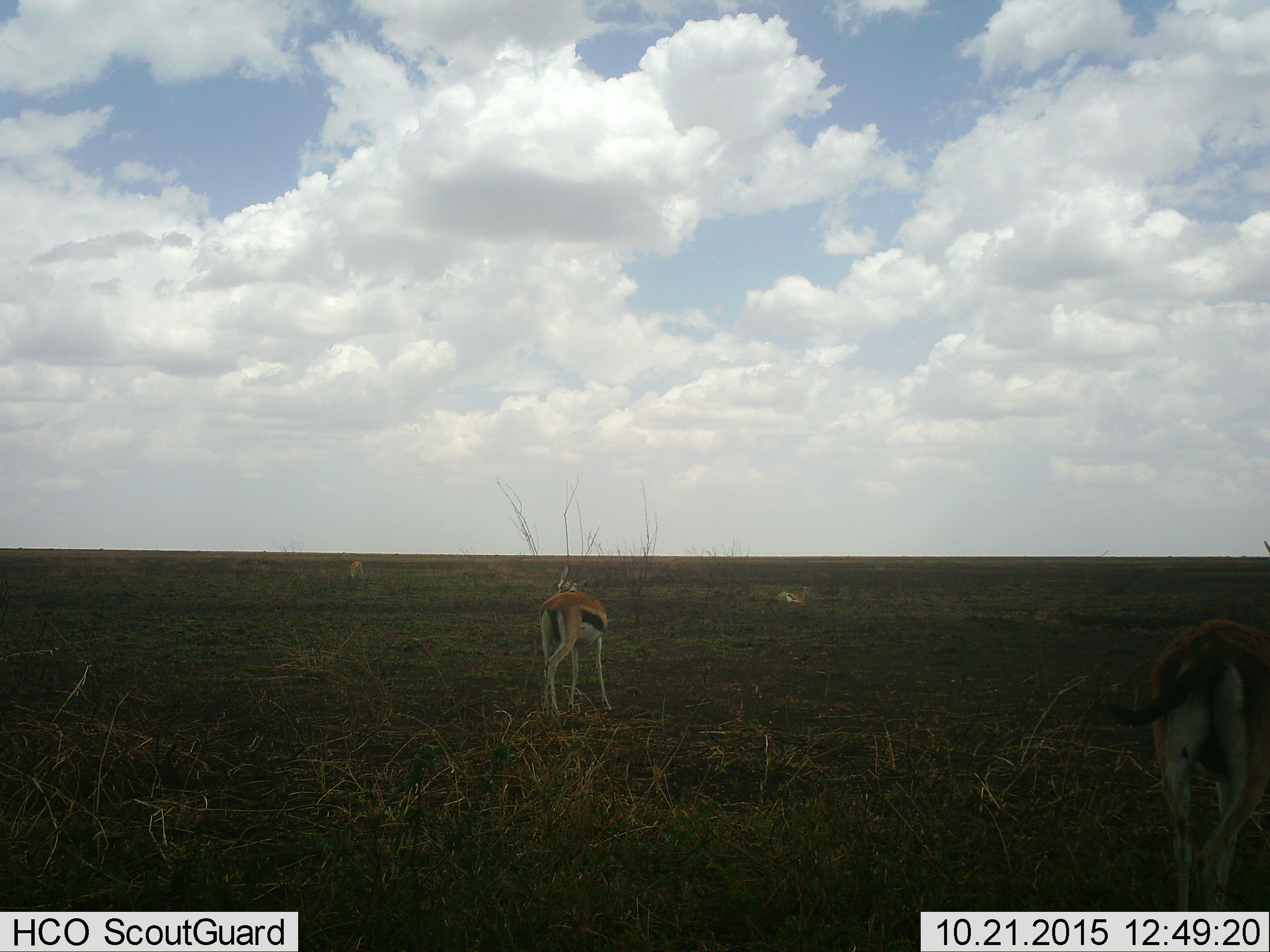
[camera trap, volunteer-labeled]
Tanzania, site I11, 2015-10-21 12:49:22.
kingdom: Animalia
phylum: Chordata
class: Mammalia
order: Artiodactyla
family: Bovidae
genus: Eudorcas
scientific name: Eudorcas thomsonii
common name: thomson's gazelle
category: gazellethomsons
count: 3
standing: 78%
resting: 67%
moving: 44%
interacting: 0%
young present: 0%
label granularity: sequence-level